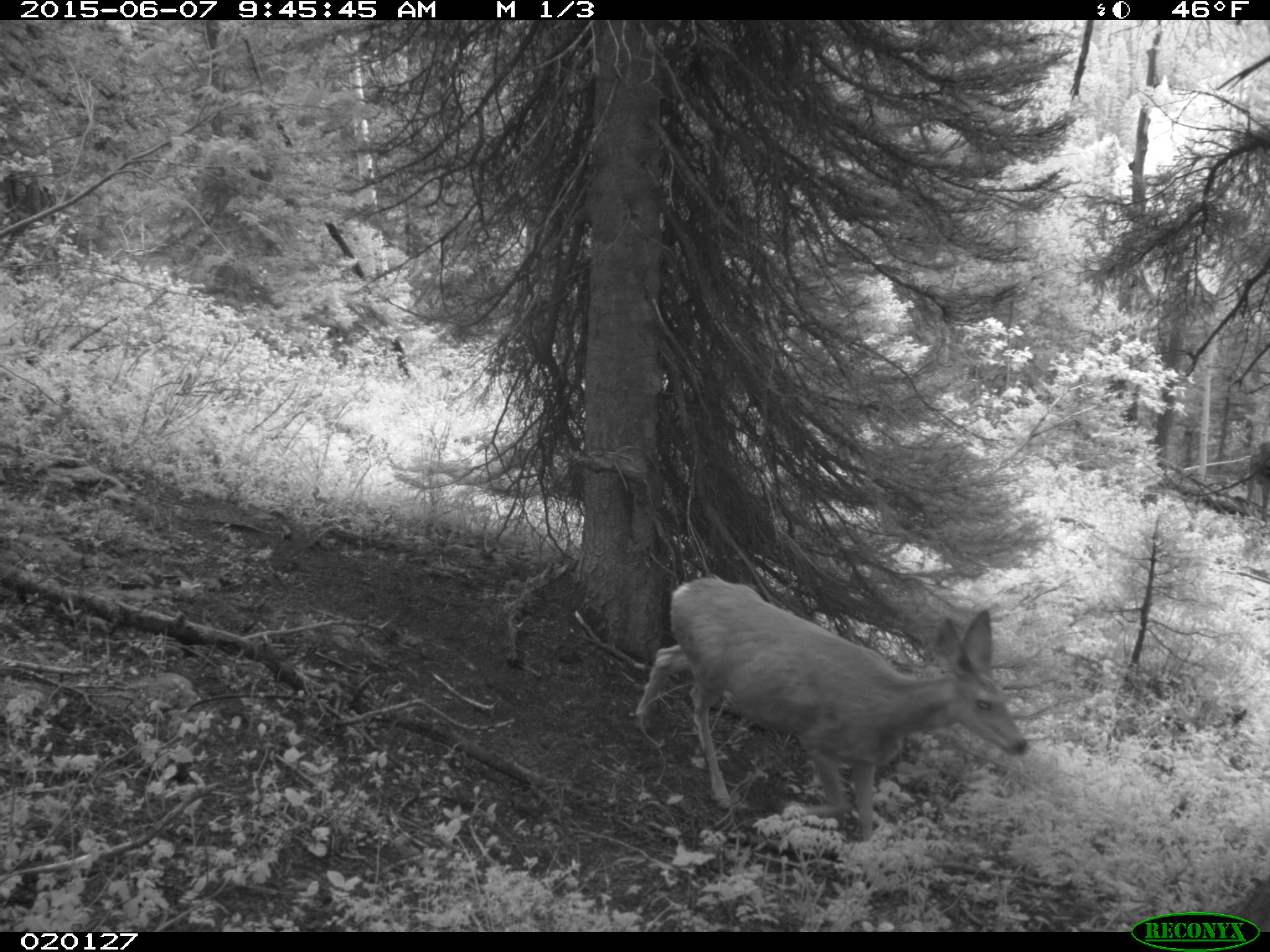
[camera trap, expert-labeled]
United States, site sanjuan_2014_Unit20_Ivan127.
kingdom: Animalia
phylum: Chordata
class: Mammalia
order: Artiodactyla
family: Cervidae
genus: Odocoileus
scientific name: Odocoileus hemionus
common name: mule deer